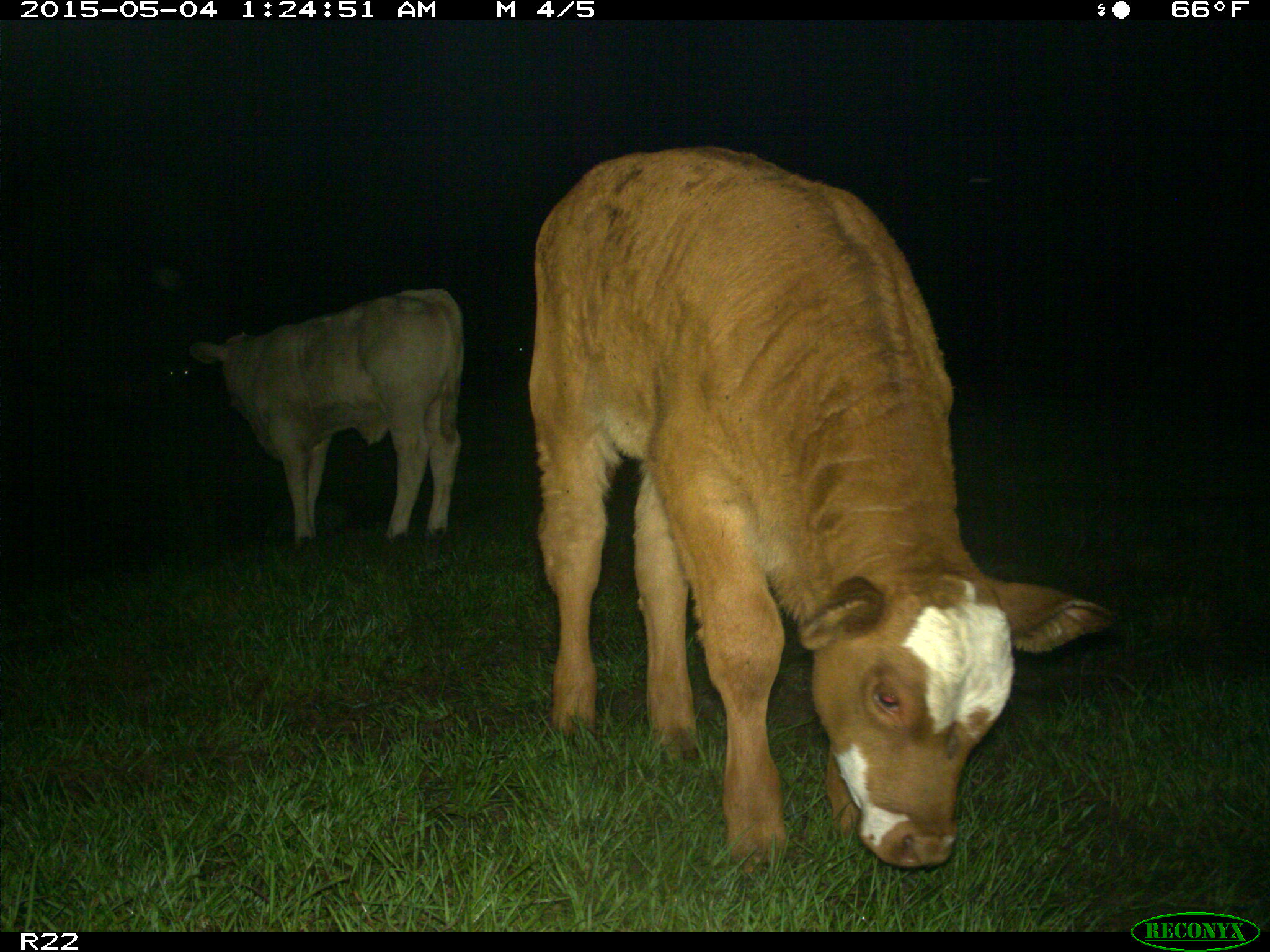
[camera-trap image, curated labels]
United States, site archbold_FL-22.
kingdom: Animalia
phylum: Chordata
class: Mammalia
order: Artiodactyla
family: Bovidae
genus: Bos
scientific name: Bos taurus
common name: domestic cow